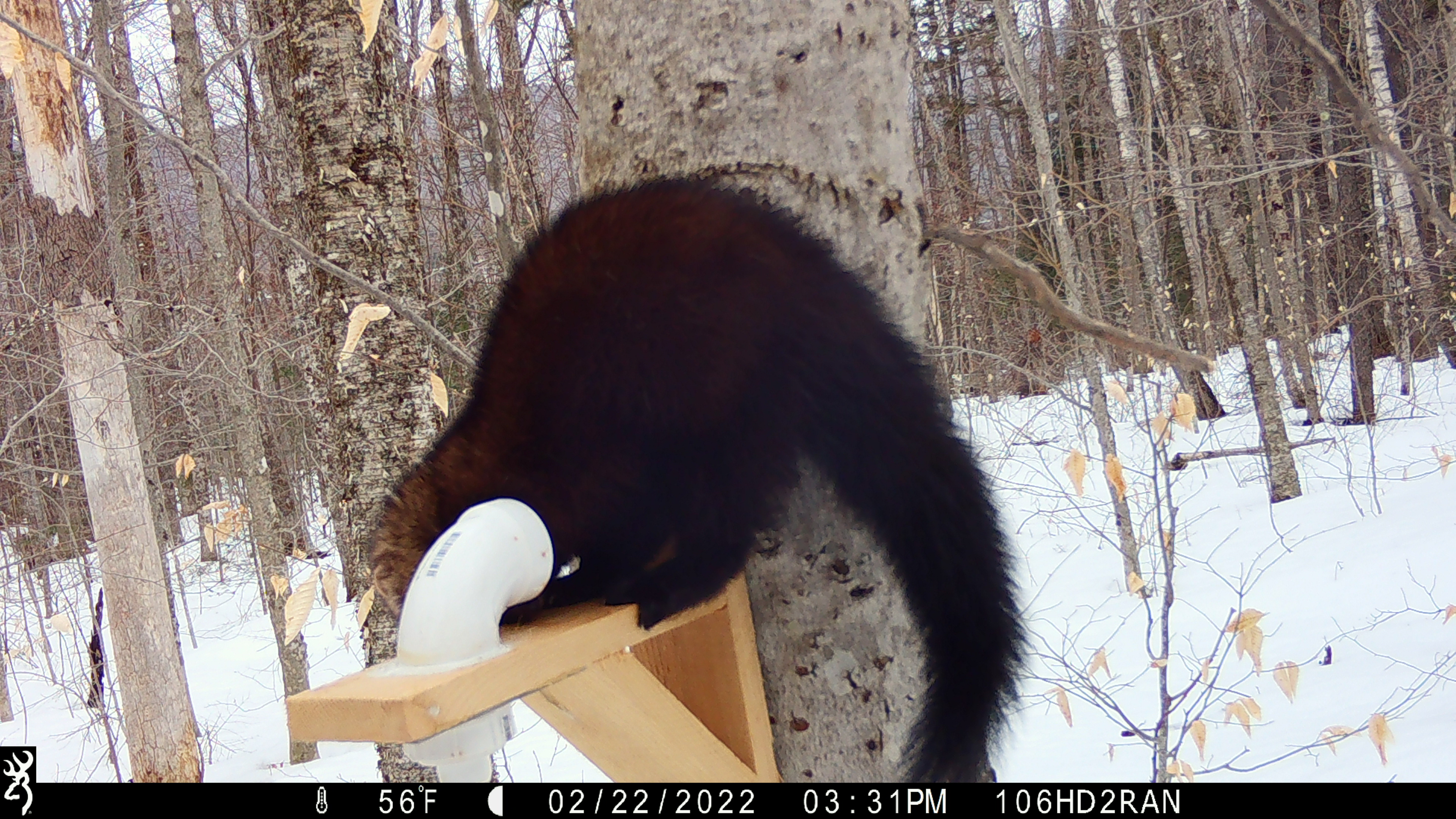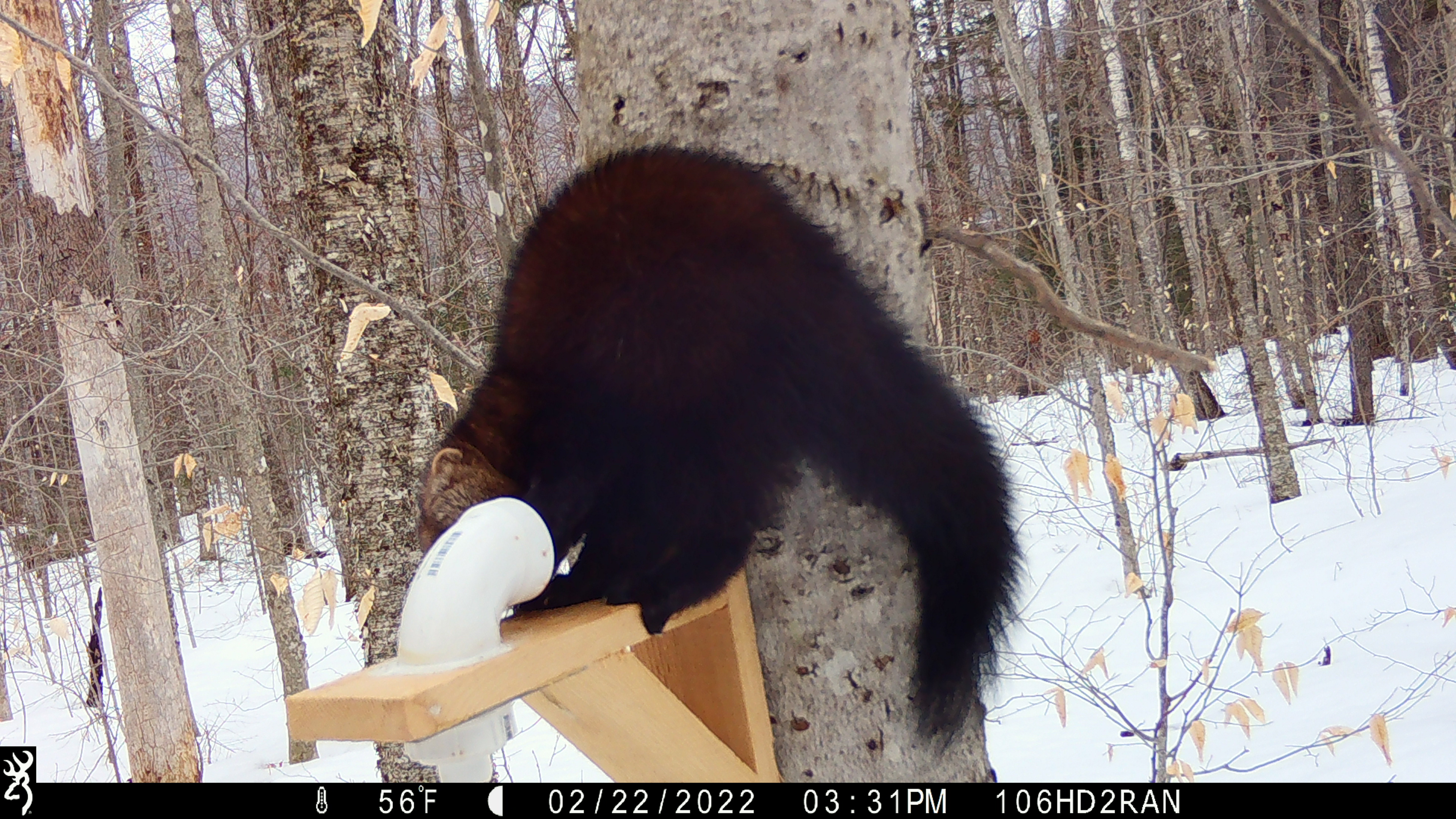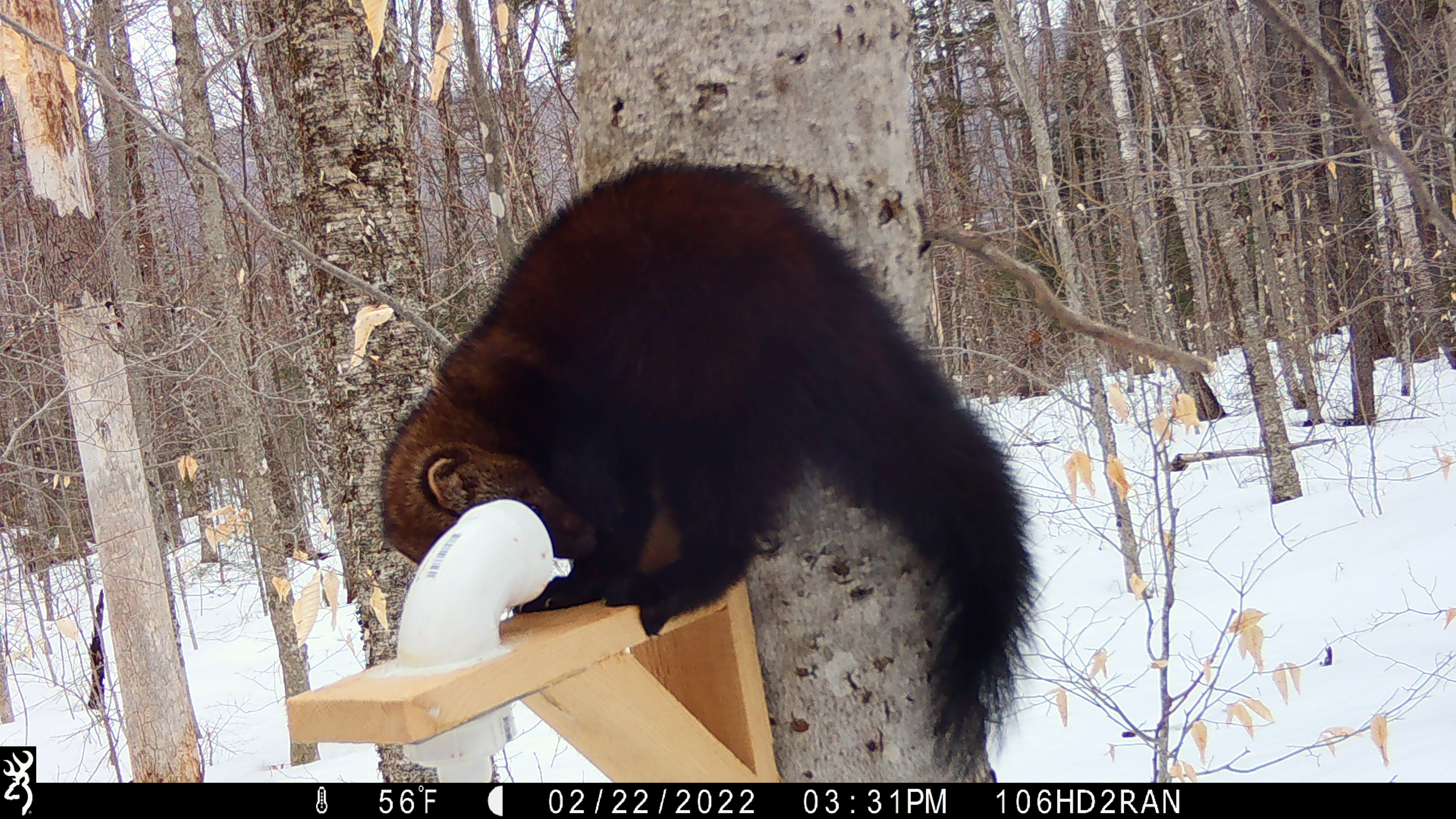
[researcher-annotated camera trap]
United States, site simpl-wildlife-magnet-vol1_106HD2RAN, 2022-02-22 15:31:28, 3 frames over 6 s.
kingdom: Animalia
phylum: Chordata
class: Mammalia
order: Carnivora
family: Mustelidae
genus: Pekania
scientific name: Pekania pennanti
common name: fisher